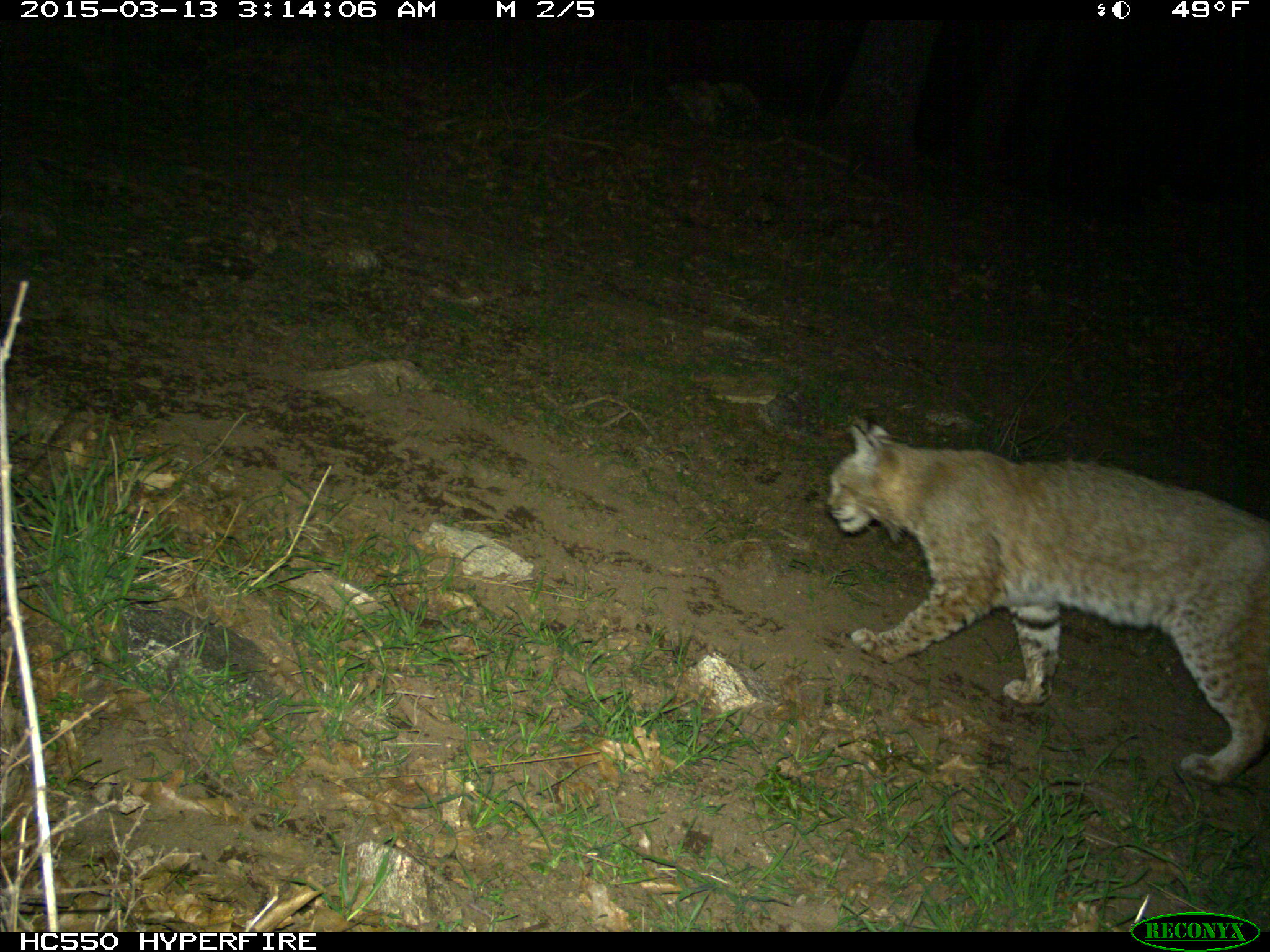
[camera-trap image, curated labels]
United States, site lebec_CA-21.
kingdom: Animalia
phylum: Chordata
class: Mammalia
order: Carnivora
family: Felidae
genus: Lynx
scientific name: Lynx rufus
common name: bobcat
Lynx rufus (bobcat).